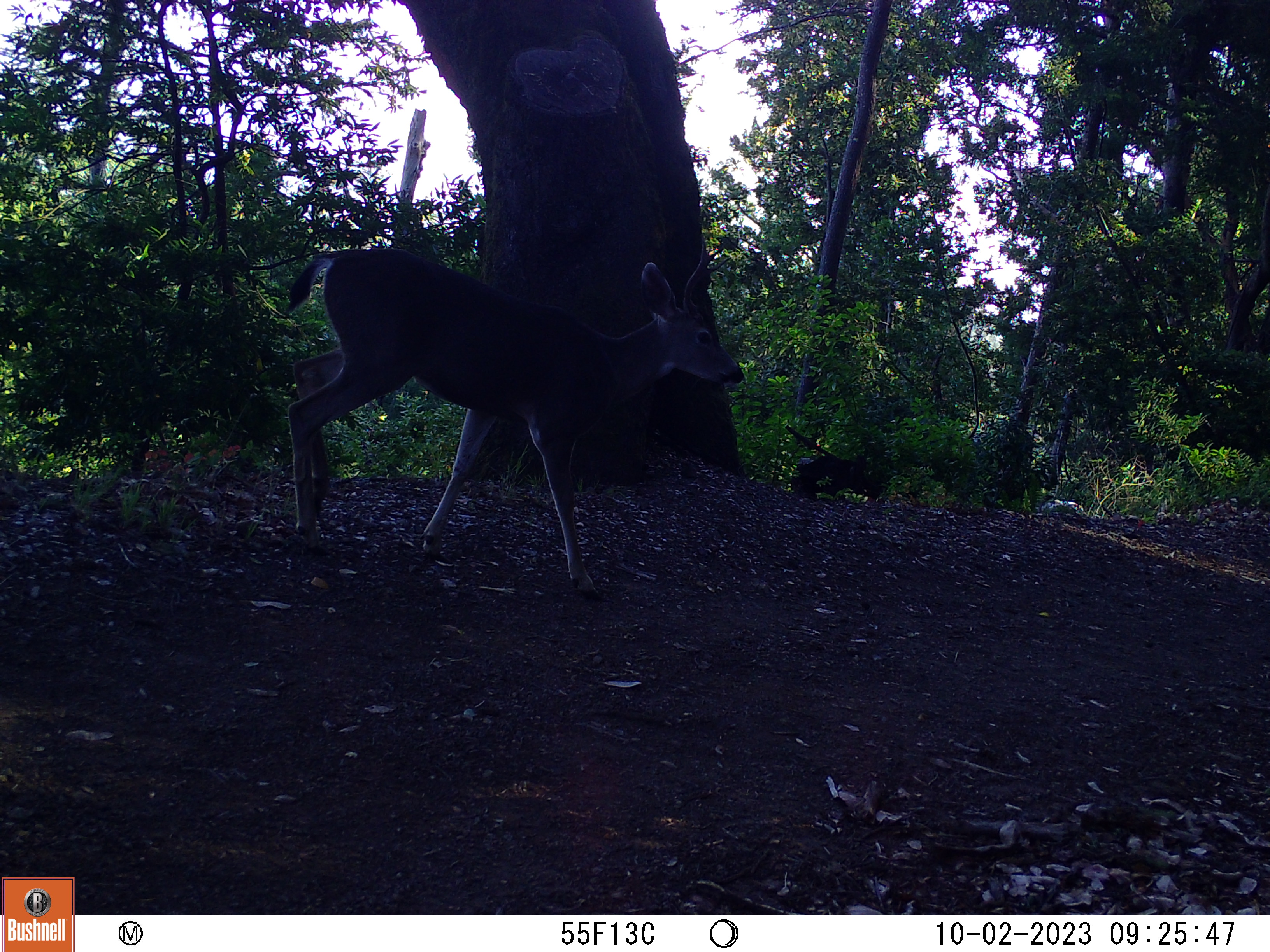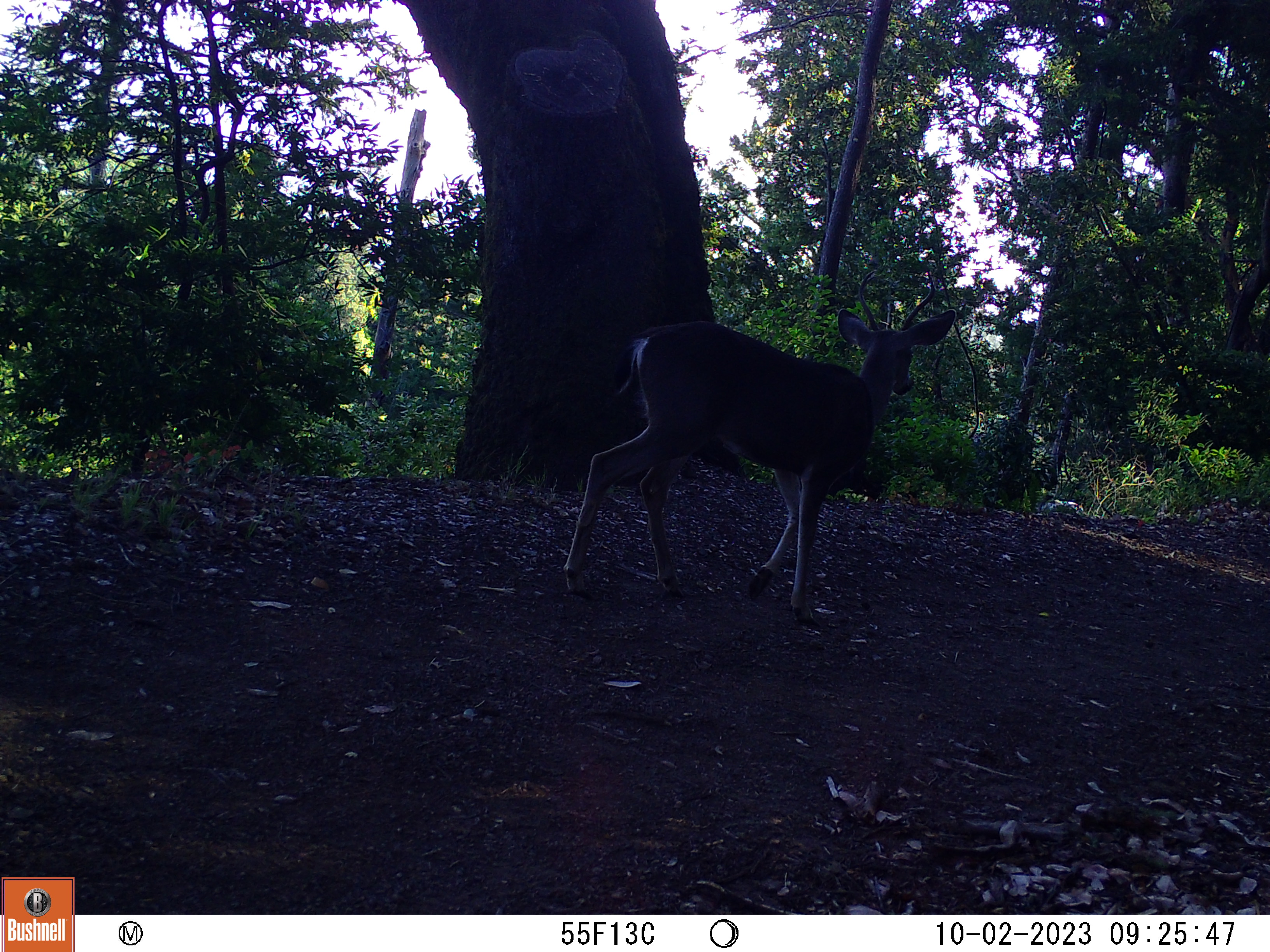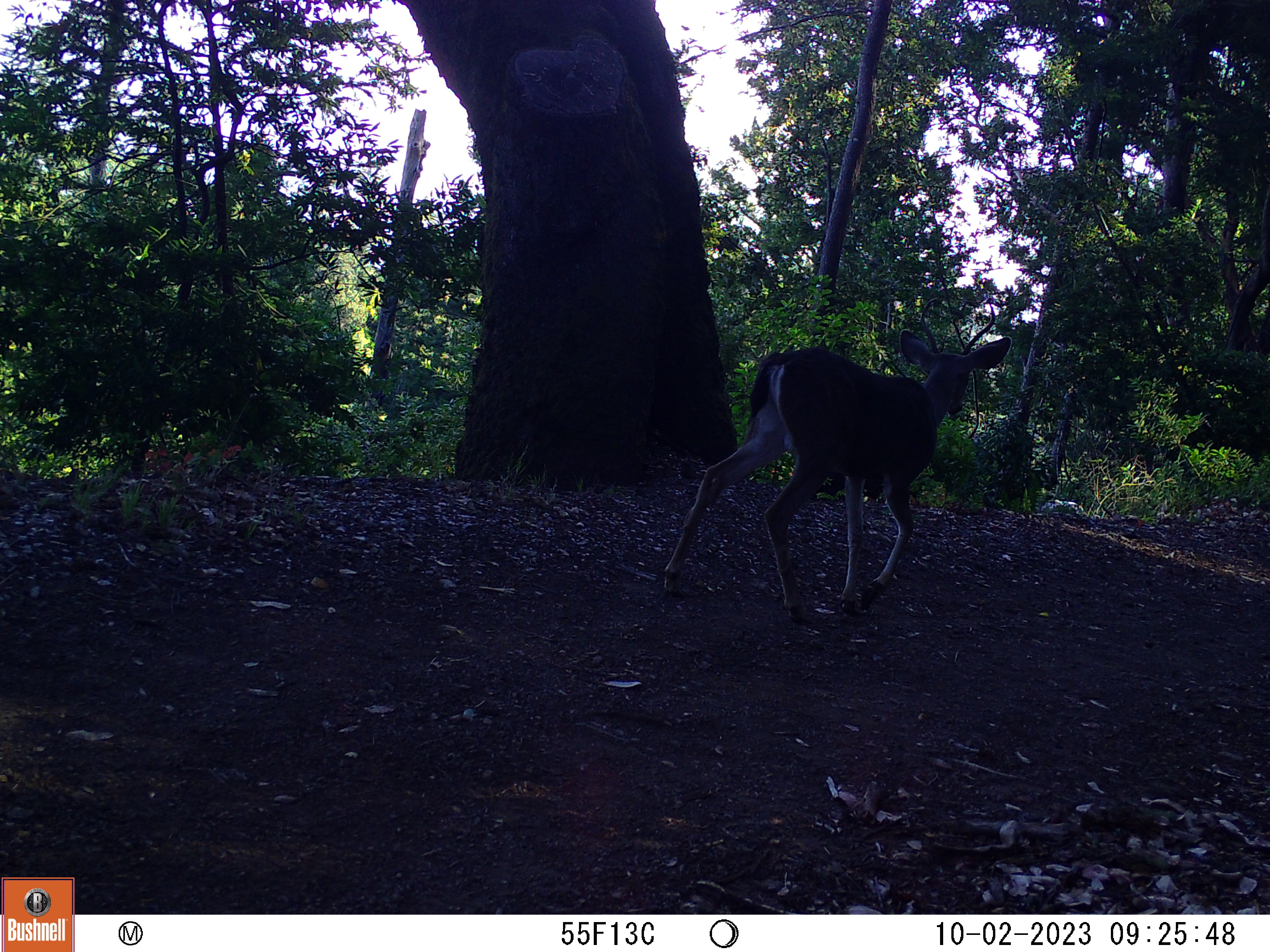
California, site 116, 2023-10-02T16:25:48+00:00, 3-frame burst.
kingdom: Animalia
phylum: Chordata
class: Mammalia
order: Artiodactyla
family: Cervidae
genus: Odocoileus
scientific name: Odocoileus hemionus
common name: mule deer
Mule deer (Odocoileus hemionus).